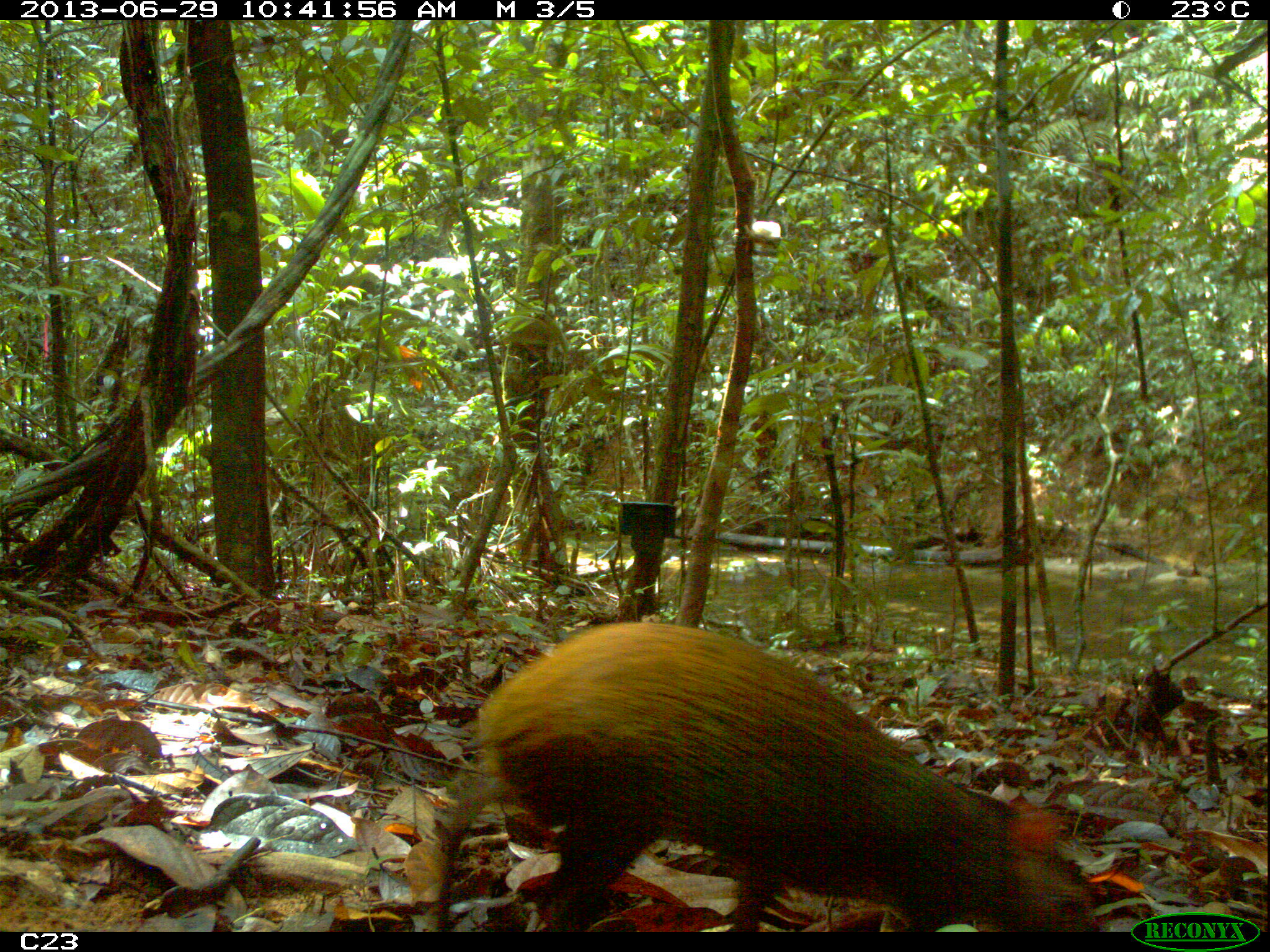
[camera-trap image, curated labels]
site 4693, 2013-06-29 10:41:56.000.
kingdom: Animalia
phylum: Chordata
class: Mammalia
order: Rodentia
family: Dasyproctidae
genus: Dasyprocta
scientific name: Dasyprocta leporina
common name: red-rumped agouti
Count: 1.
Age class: adult.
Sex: male.